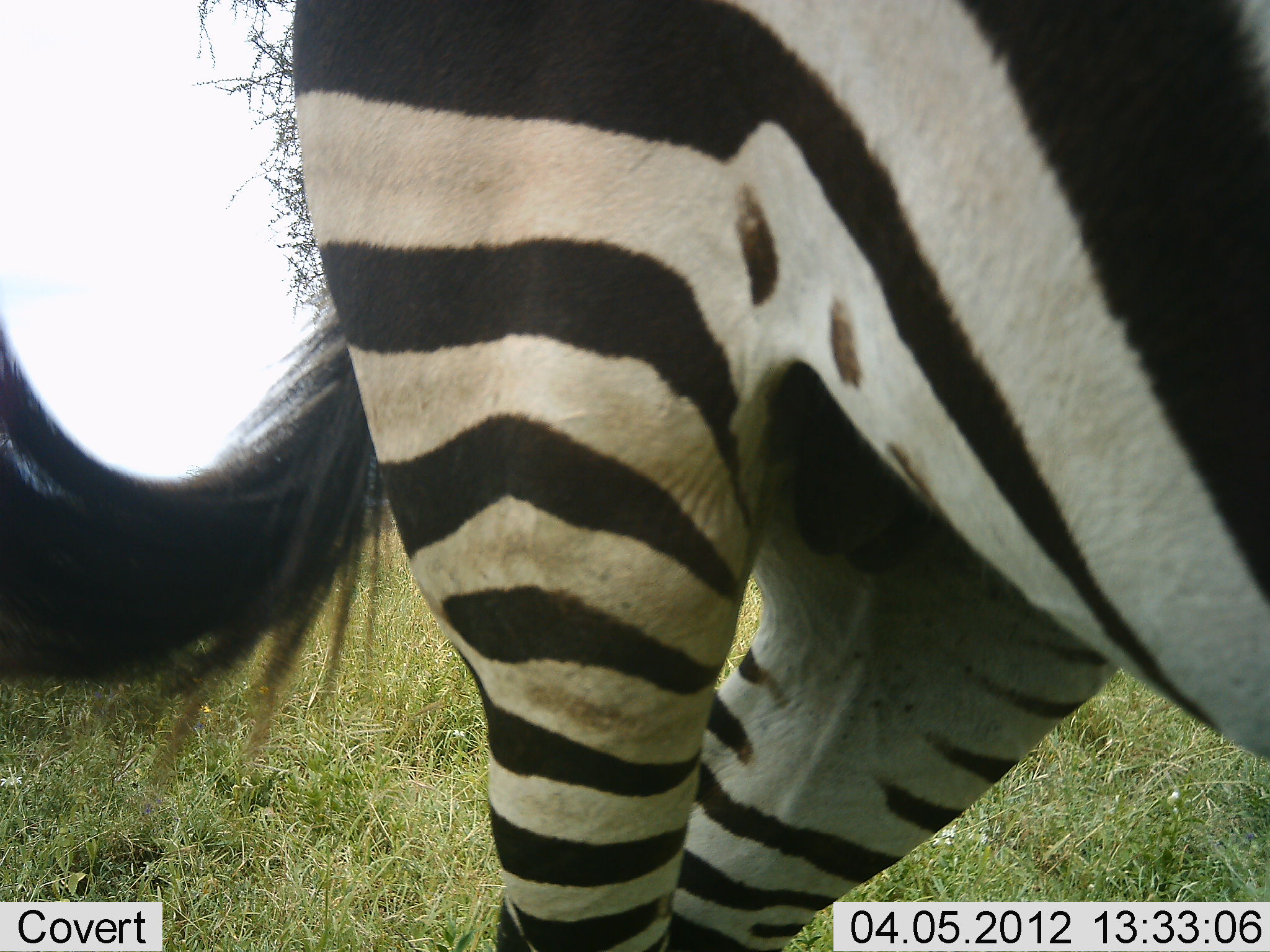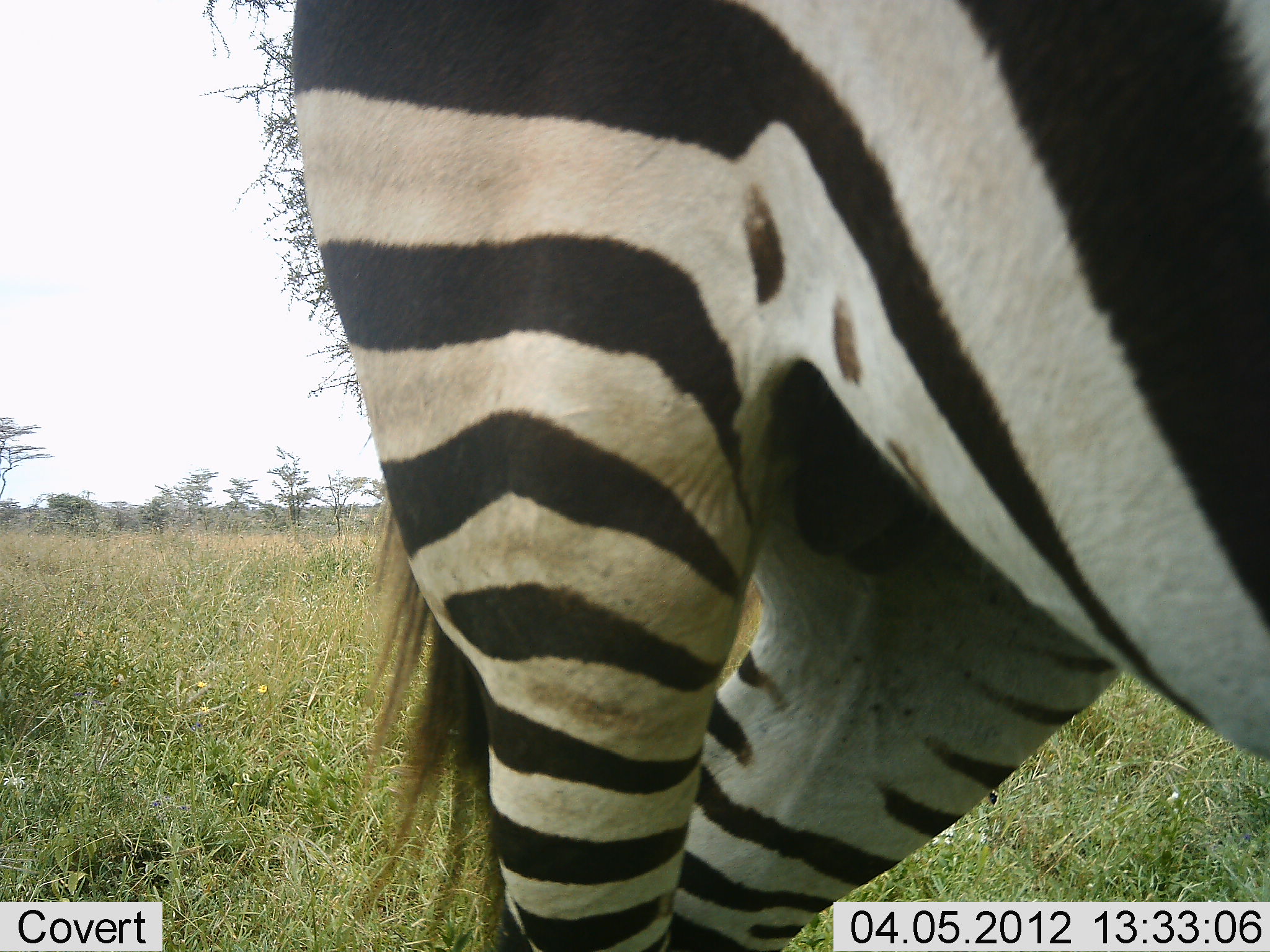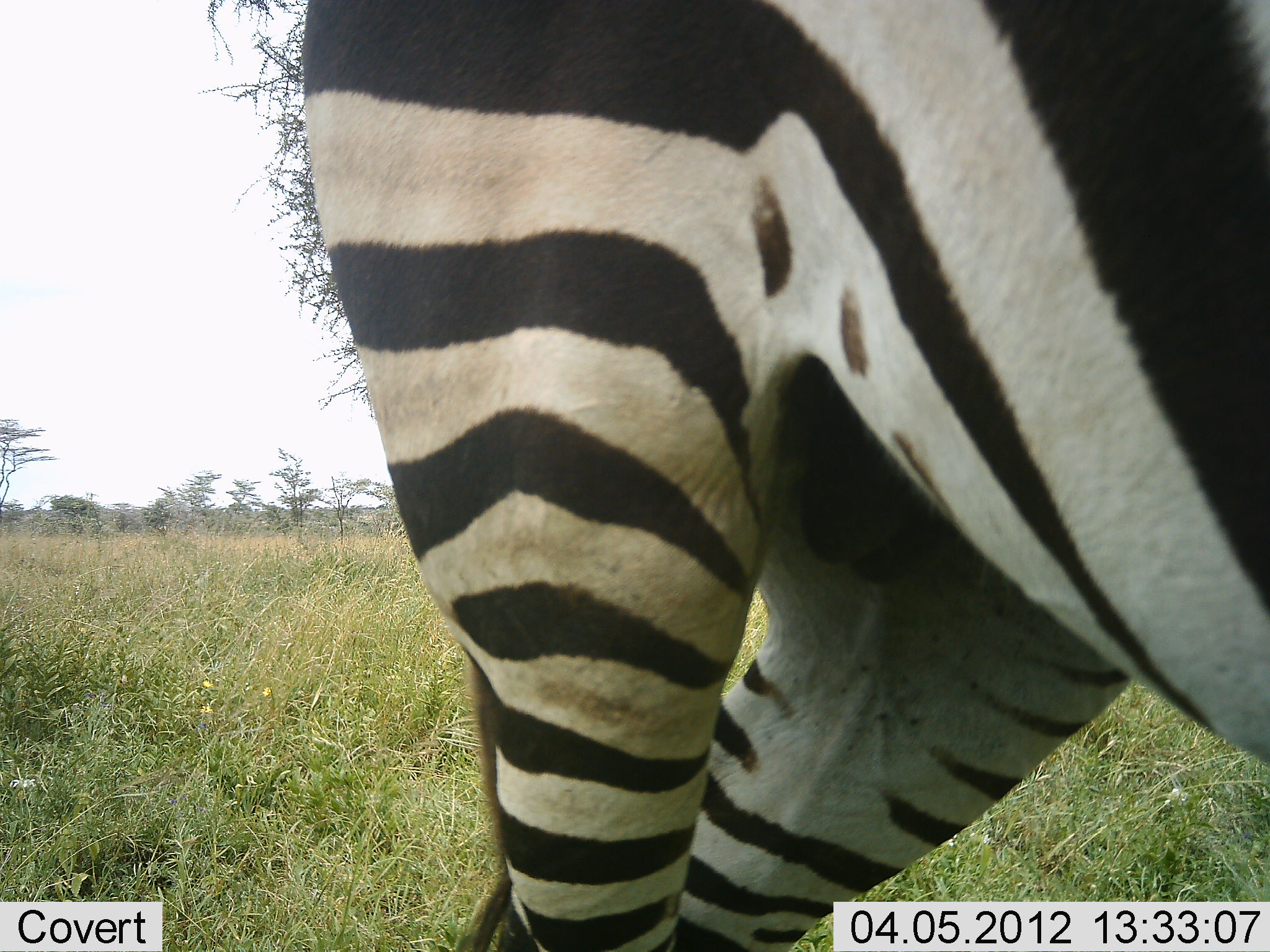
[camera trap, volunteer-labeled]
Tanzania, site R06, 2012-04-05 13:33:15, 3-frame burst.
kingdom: Animalia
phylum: Chordata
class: Mammalia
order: Perissodactyla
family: Equidae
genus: Equus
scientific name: Equus quagga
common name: plains zebra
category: zebra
Zebra (plains zebra) (Equus quagga), count 1. Behavior (volunteer vote fractions): standing 100%, resting 0%, moving 0%, interacting 0%. Young present (vote fraction): 0%. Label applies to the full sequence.